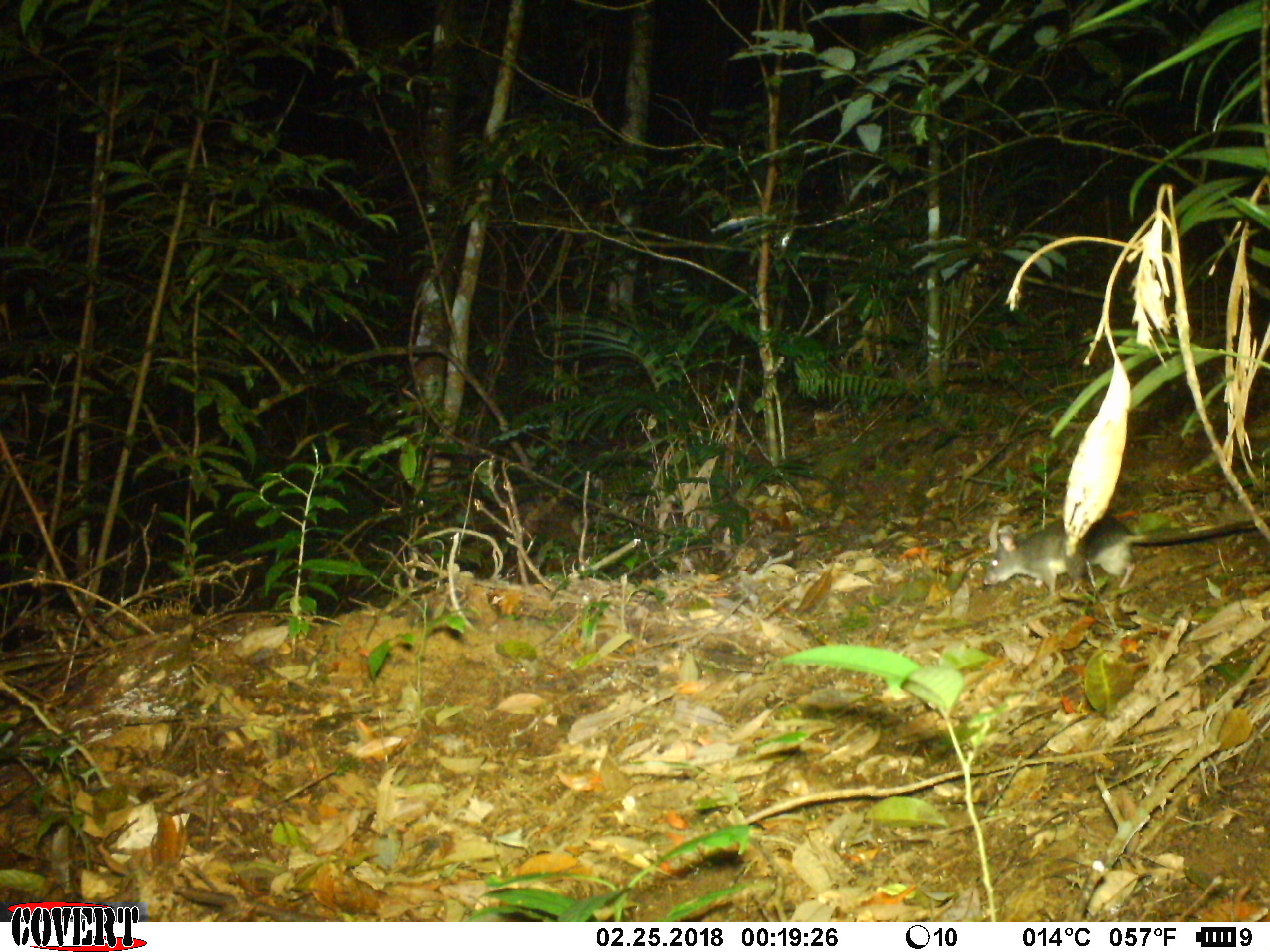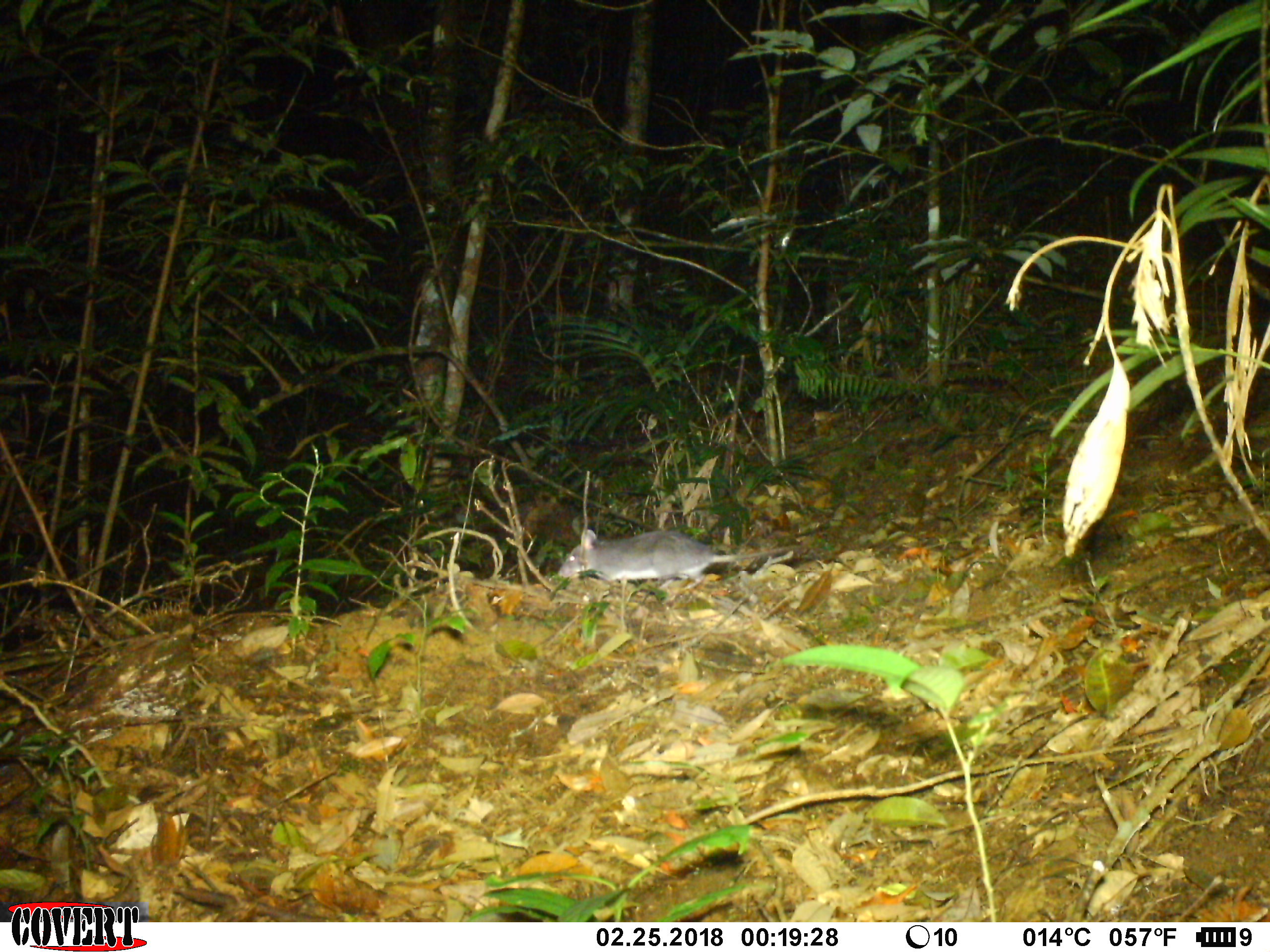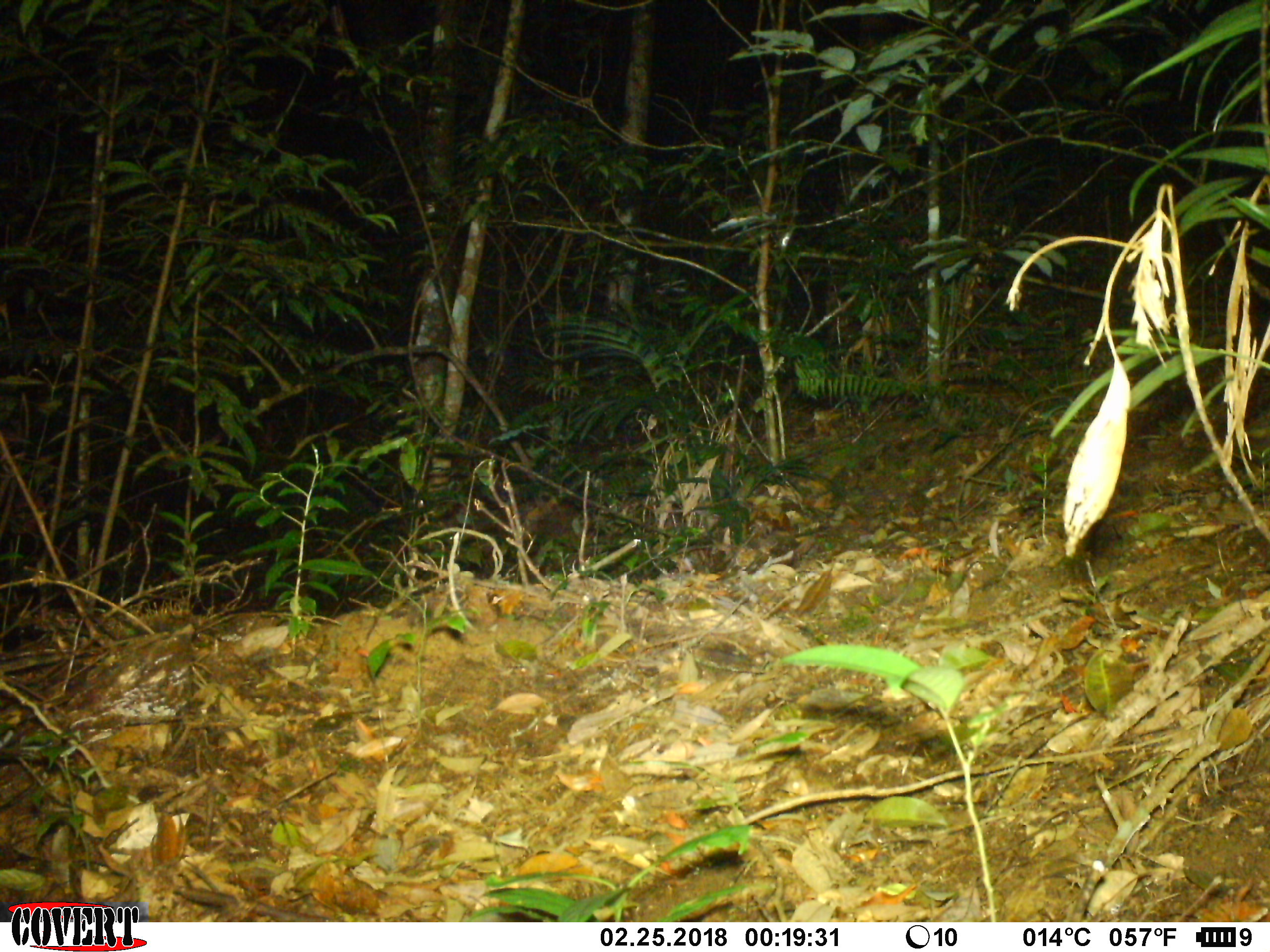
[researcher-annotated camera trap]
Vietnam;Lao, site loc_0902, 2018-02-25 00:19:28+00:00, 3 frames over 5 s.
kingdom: Animalia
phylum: Chordata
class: Mammalia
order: Rodentia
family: Muridae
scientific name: Muridae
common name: old-world mice and rats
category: unidentified murid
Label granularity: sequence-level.